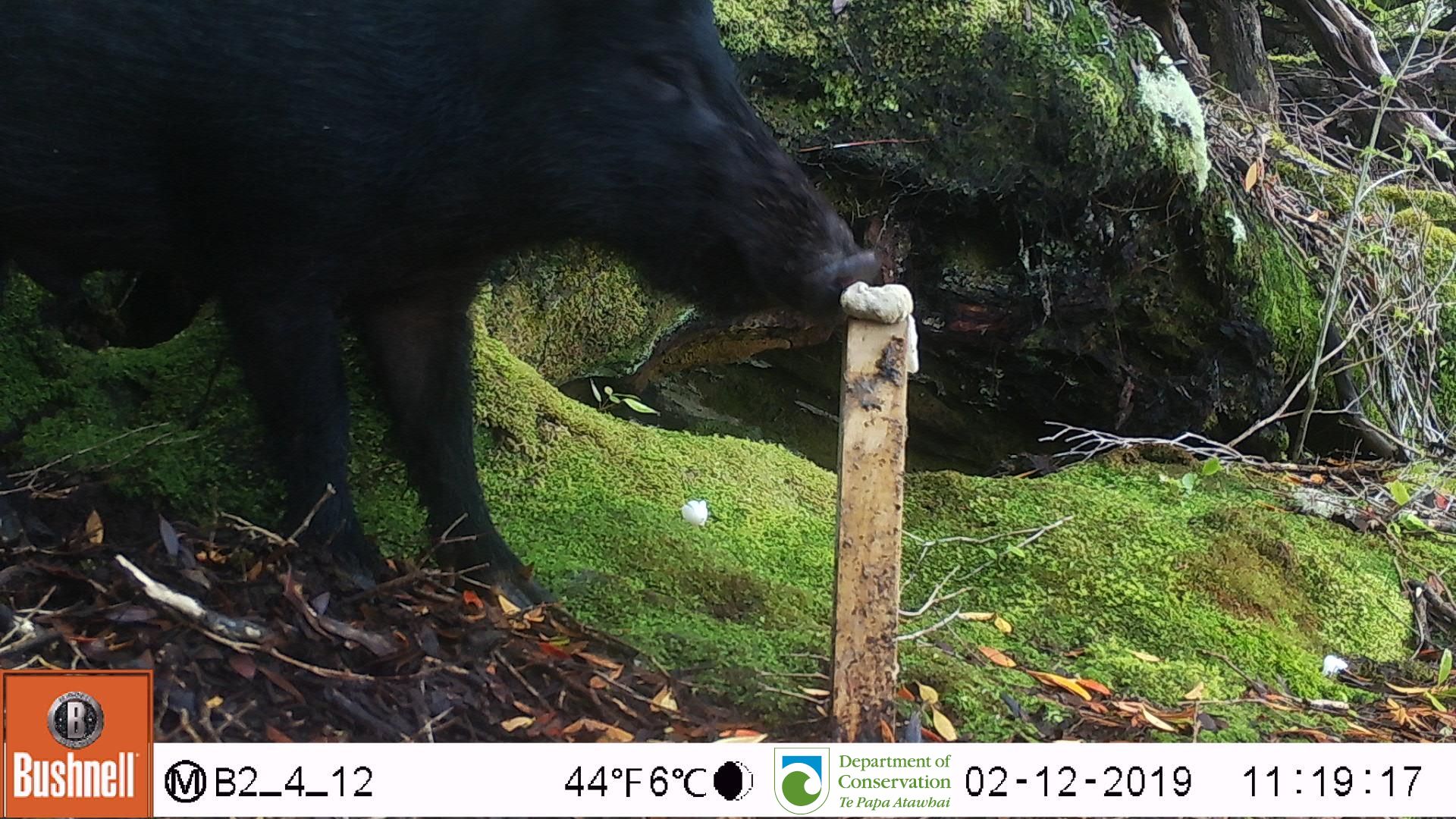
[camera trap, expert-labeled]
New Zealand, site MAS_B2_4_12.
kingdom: Animalia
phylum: Chordata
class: Mammalia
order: Artiodactyla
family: Suidae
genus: Sus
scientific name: Sus scrofa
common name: pig